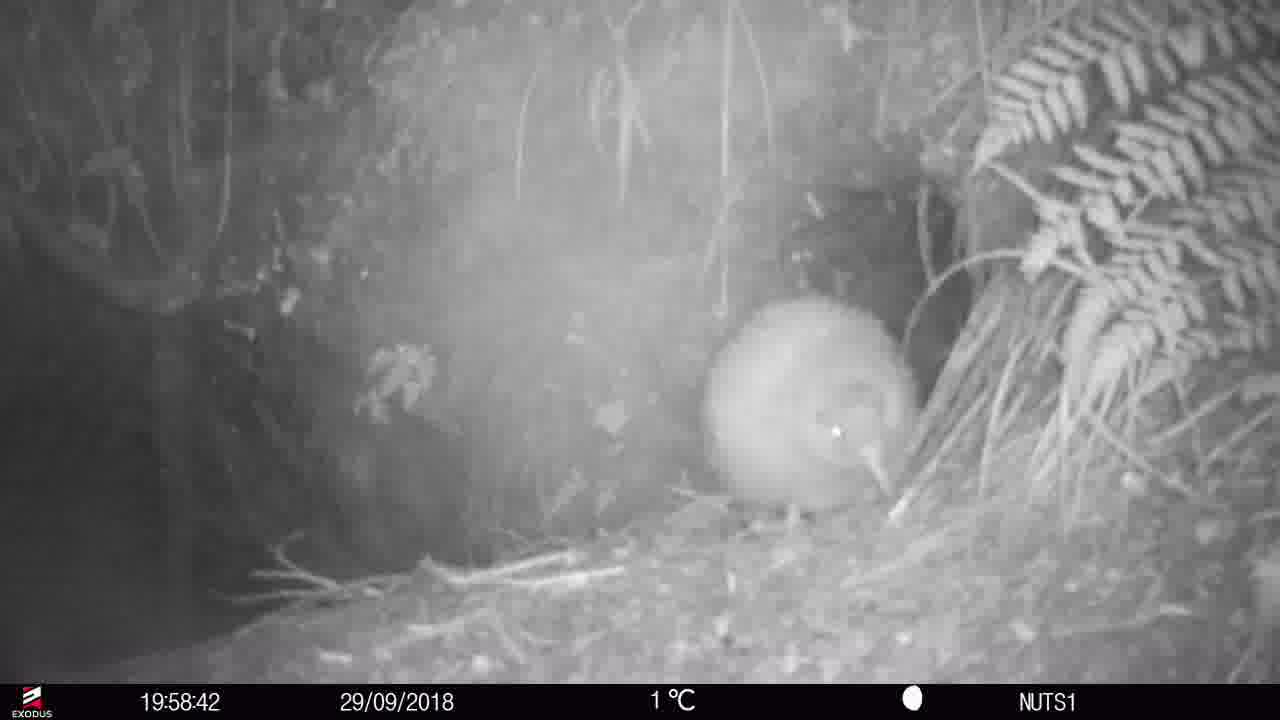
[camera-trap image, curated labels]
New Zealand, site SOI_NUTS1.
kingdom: Animalia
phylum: Chordata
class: Aves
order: Apterygiformes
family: Apterygidae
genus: Apteryx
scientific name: Apteryx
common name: kiwi